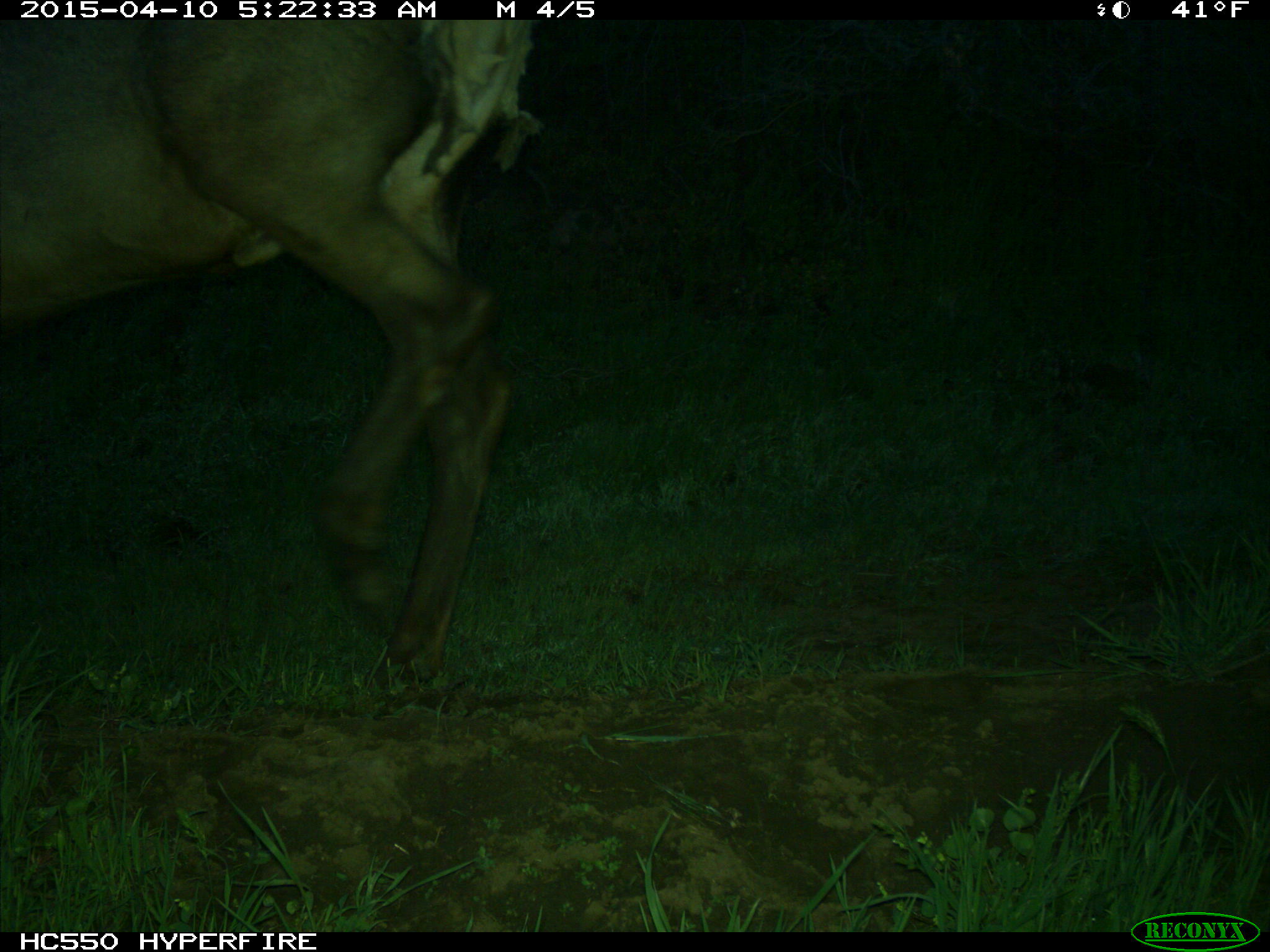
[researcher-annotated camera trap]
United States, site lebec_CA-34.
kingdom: Animalia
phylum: Chordata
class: Mammalia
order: Artiodactyla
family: Cervidae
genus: Cervus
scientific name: Cervus canadensis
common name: elk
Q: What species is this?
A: Cervus canadensis (elk).